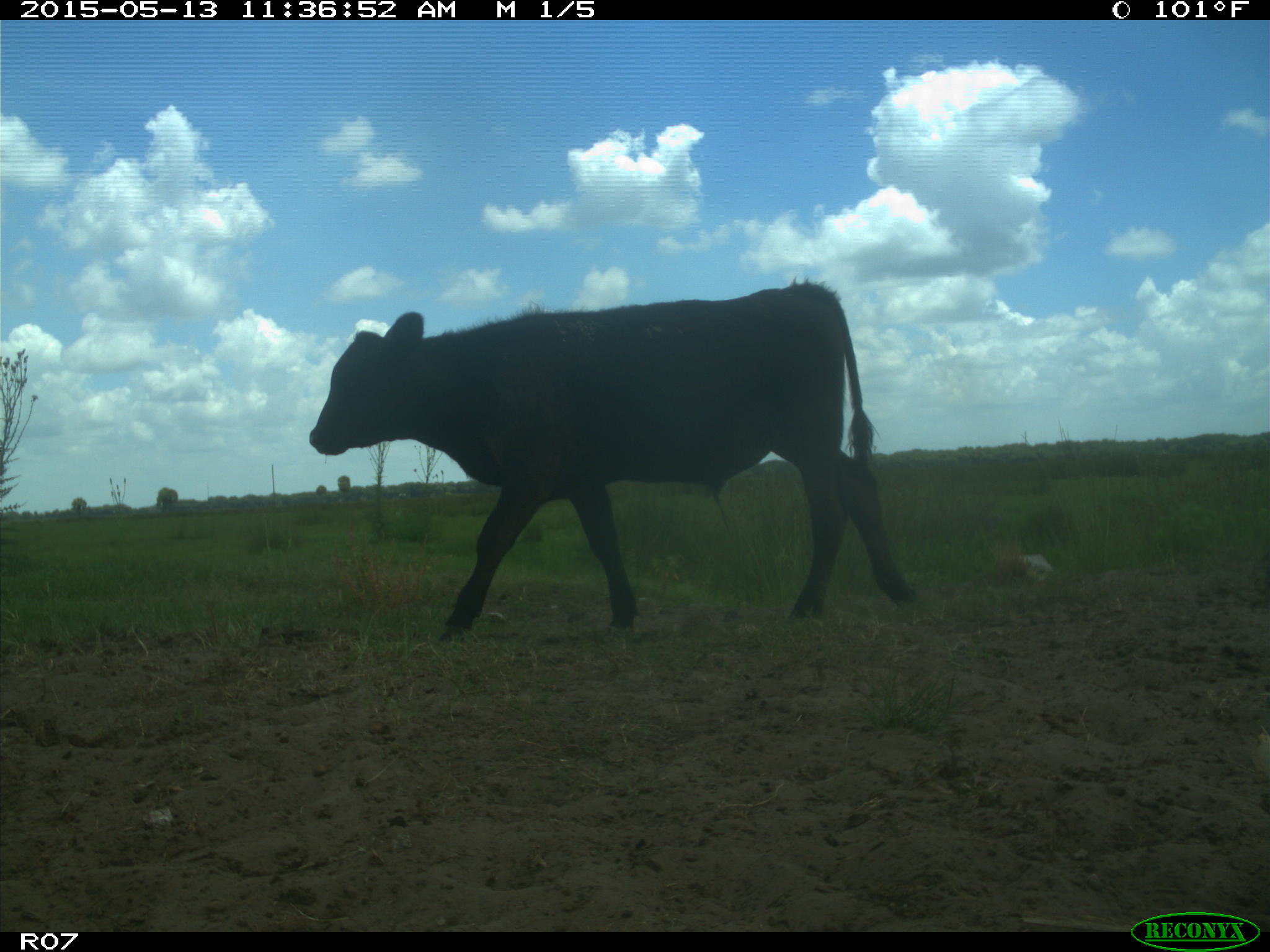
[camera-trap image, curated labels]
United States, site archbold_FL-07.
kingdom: Animalia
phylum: Chordata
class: Mammalia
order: Artiodactyla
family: Bovidae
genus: Bos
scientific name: Bos taurus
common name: domestic cow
Bos taurus (domestic cow).